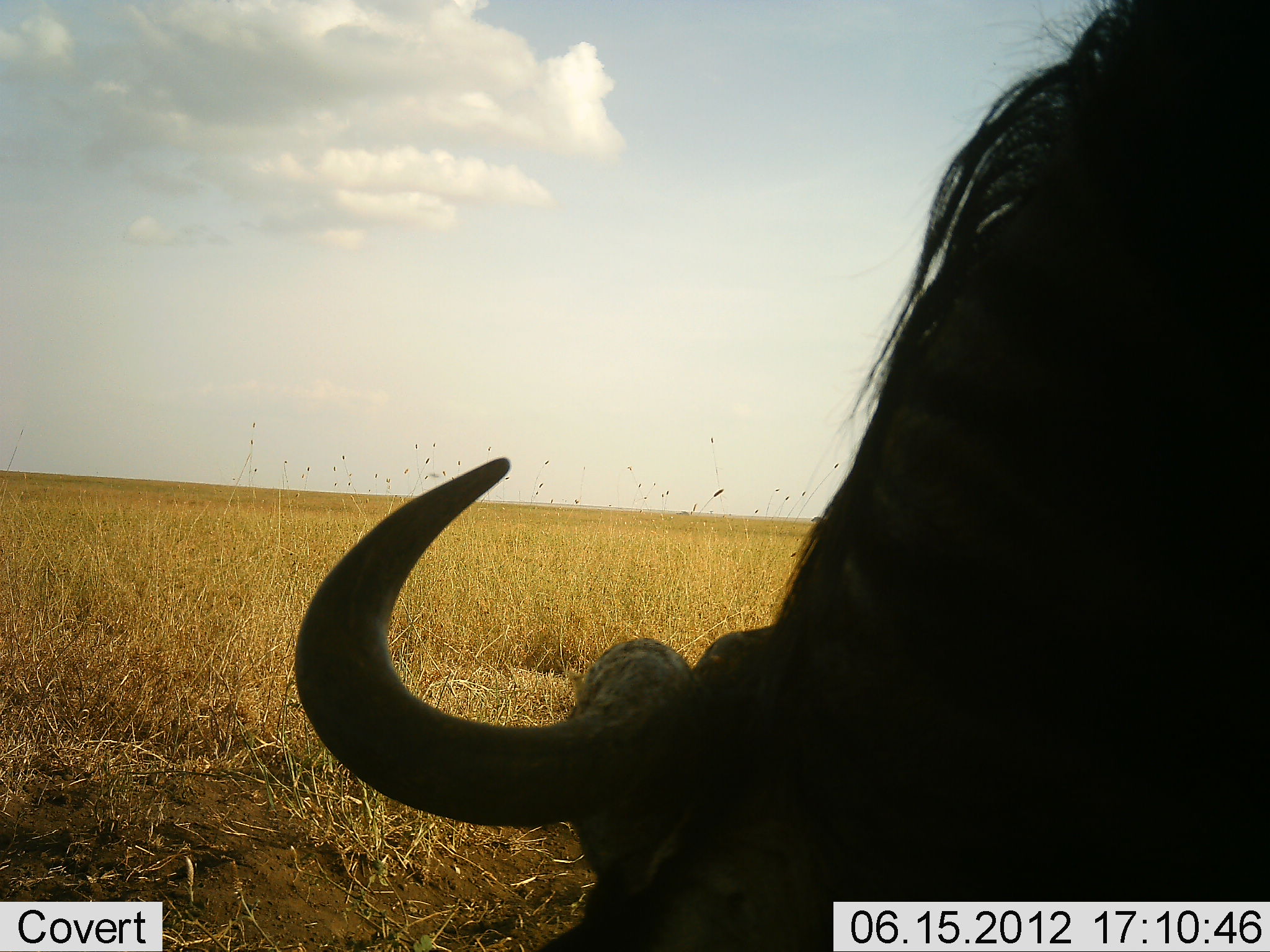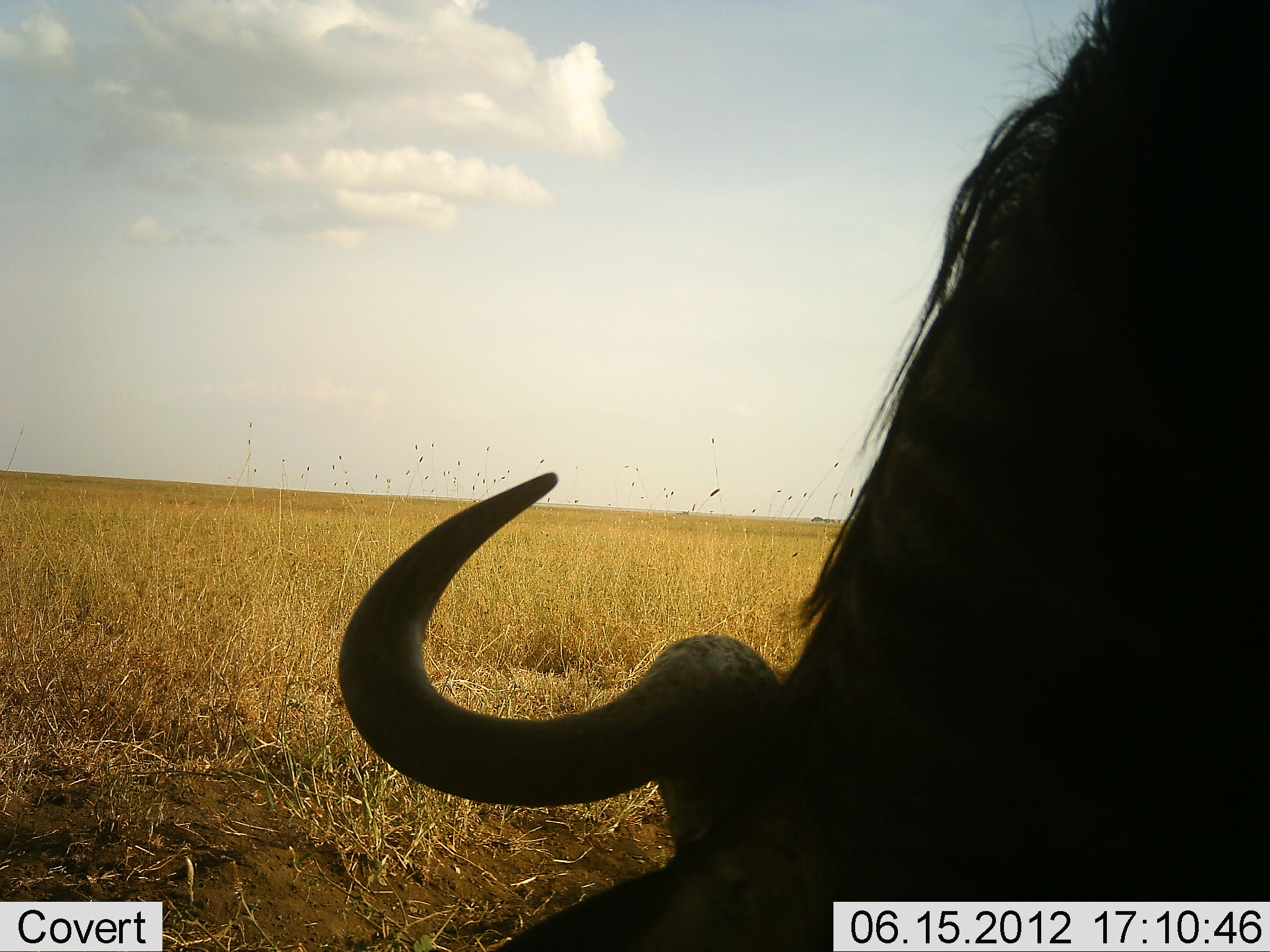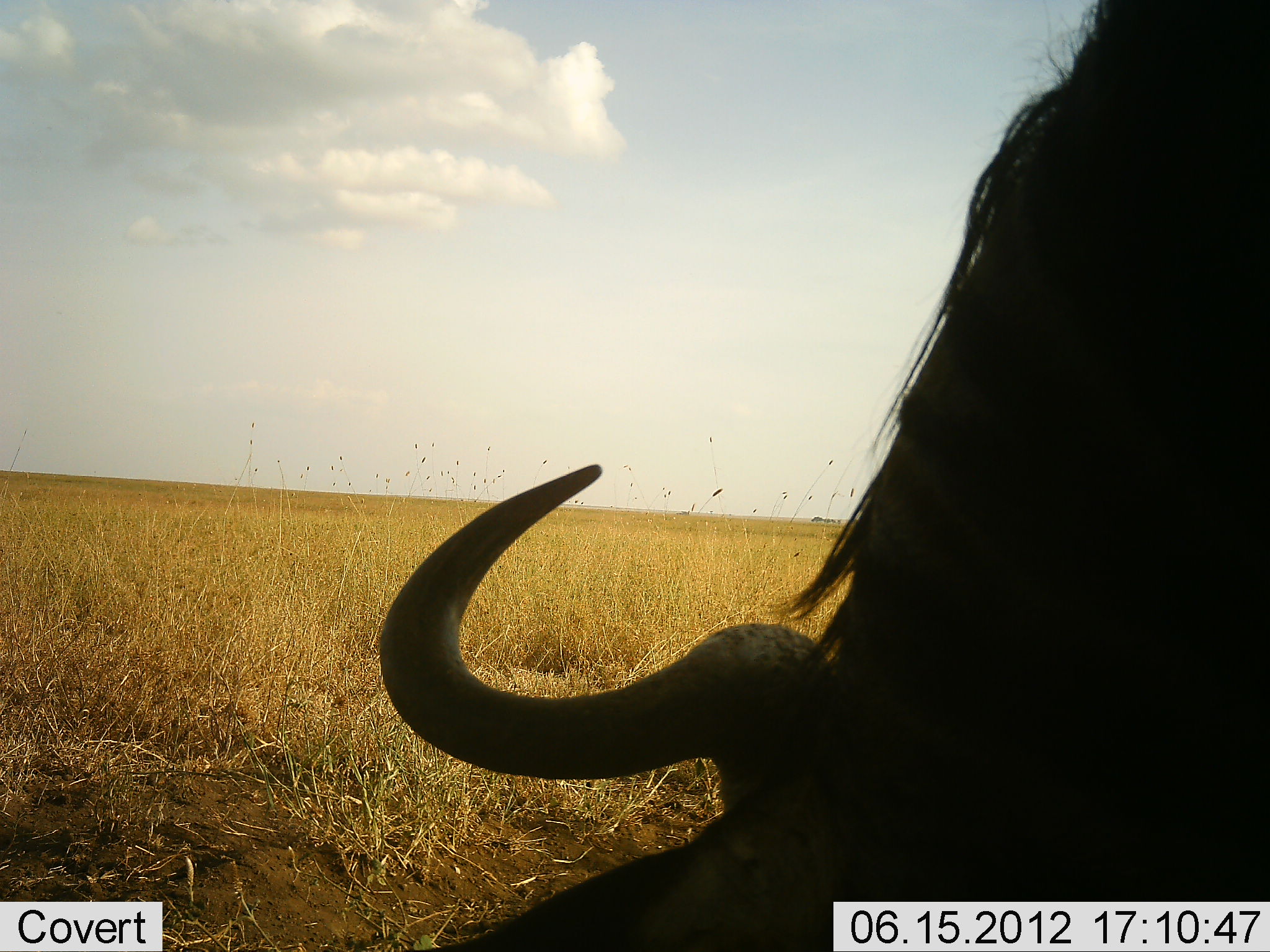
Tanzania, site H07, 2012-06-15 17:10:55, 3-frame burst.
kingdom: Animalia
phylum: Chordata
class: Mammalia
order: Artiodactyla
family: Bovidae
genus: Connochaetes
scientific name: Connochaetes taurinus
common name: blue wildebeest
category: wildebeest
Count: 1.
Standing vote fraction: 10%.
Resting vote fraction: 0%.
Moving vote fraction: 10%.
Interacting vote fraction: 0%.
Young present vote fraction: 0%.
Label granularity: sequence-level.